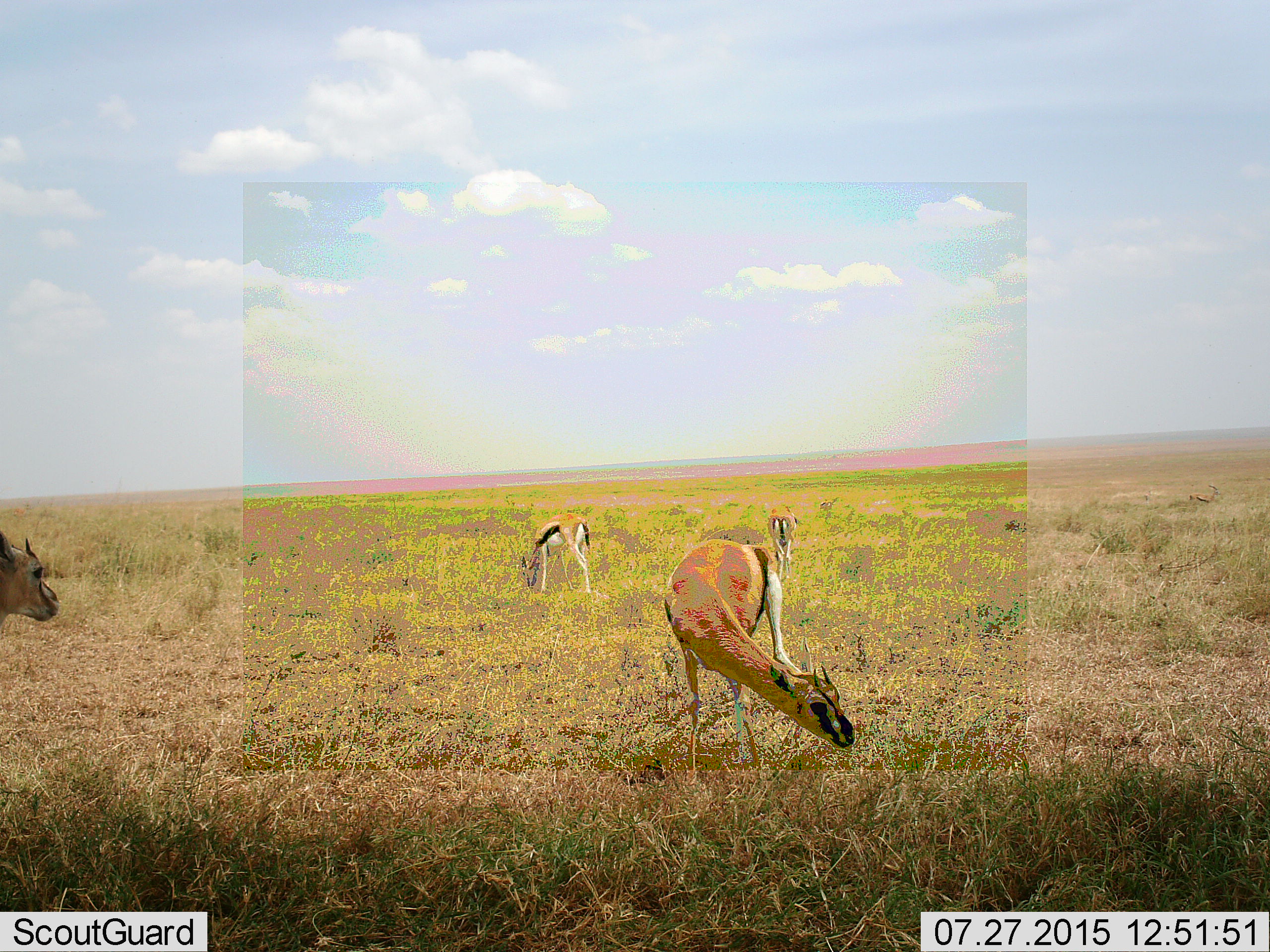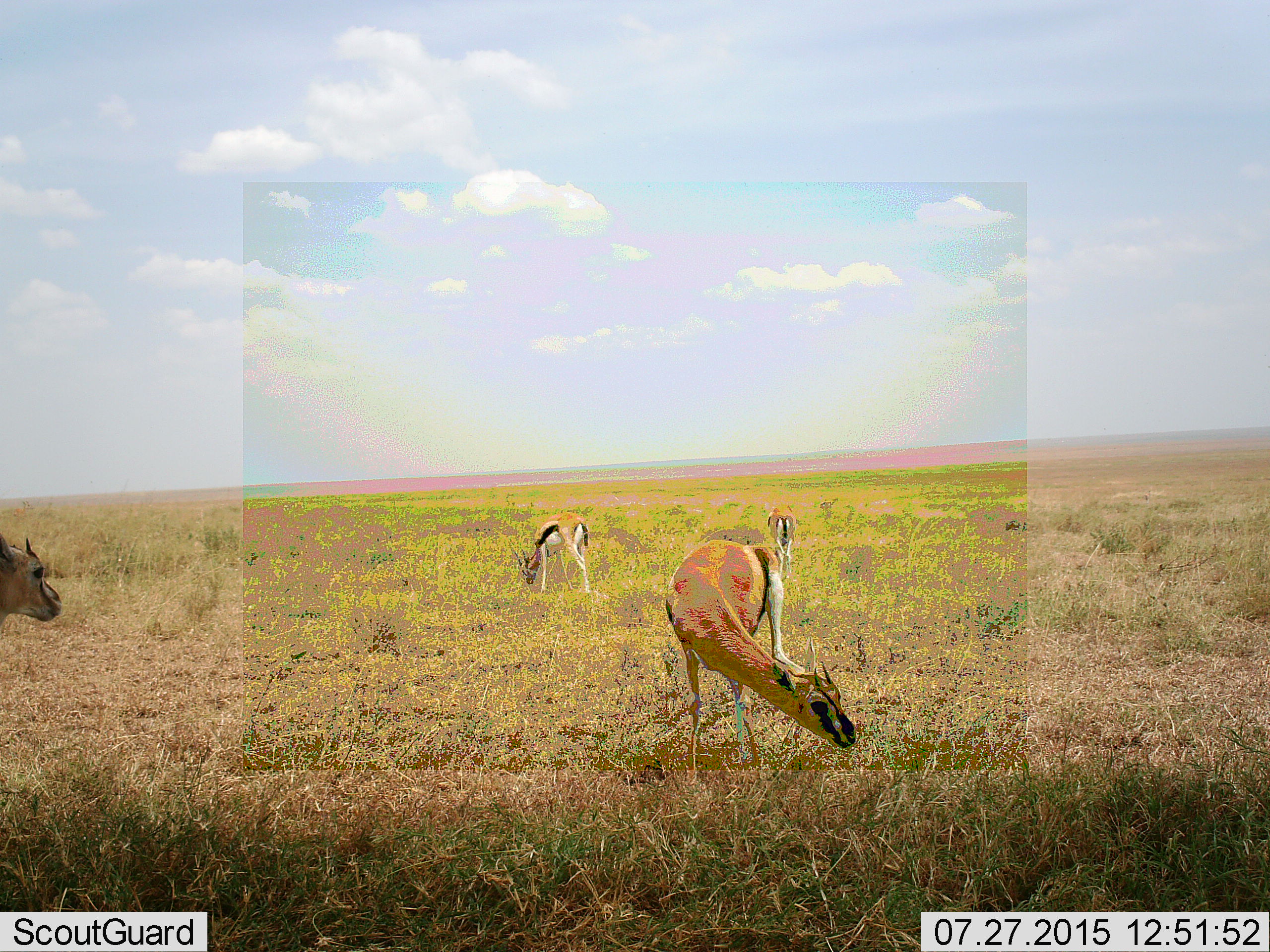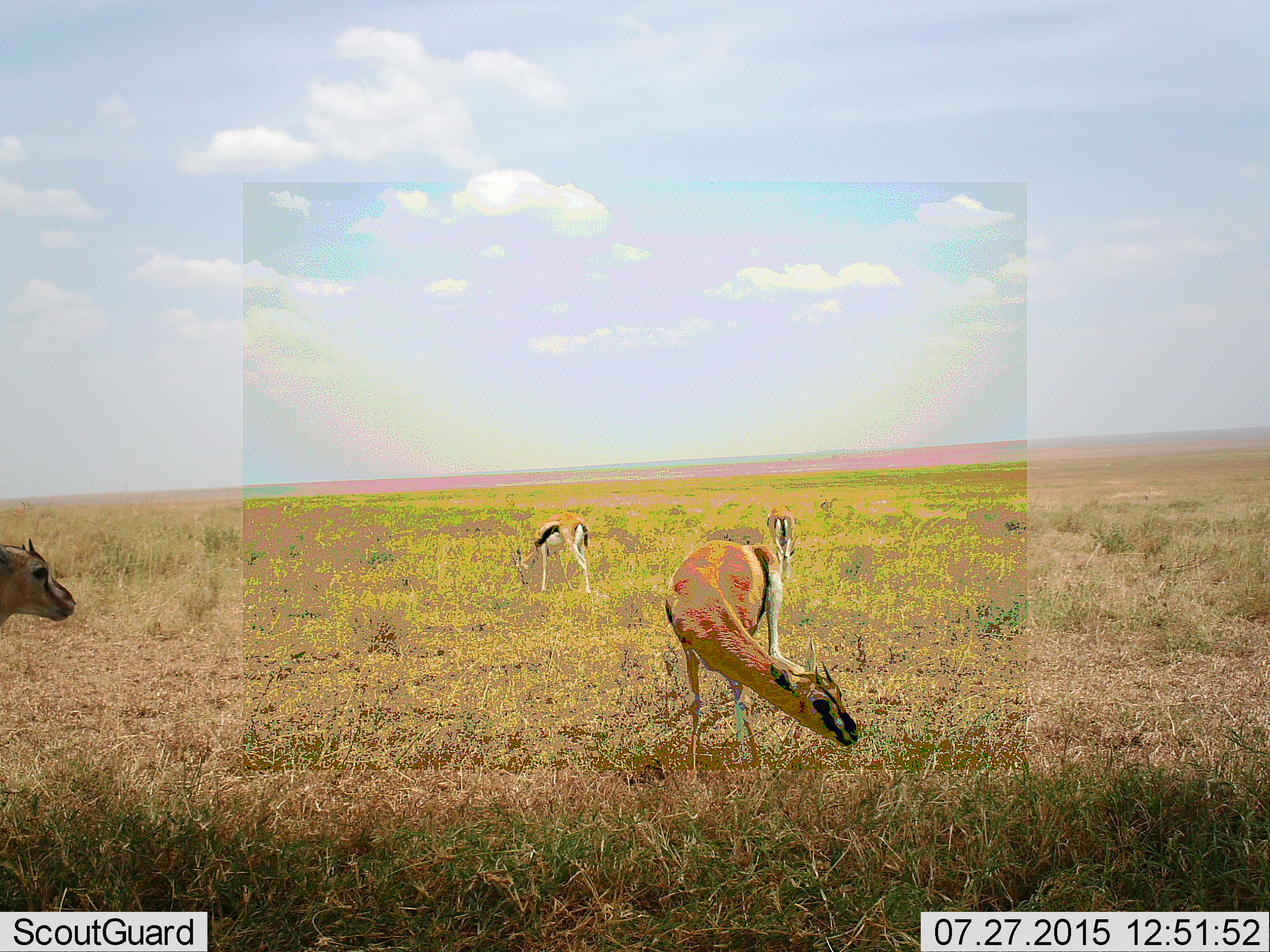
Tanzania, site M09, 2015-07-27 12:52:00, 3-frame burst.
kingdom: Animalia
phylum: Chordata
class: Mammalia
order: Artiodactyla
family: Bovidae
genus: Eudorcas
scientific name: Eudorcas thomsonii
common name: thomson's gazelle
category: gazellethomsons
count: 4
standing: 88%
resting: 12%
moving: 12%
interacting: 0%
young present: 0%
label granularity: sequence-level